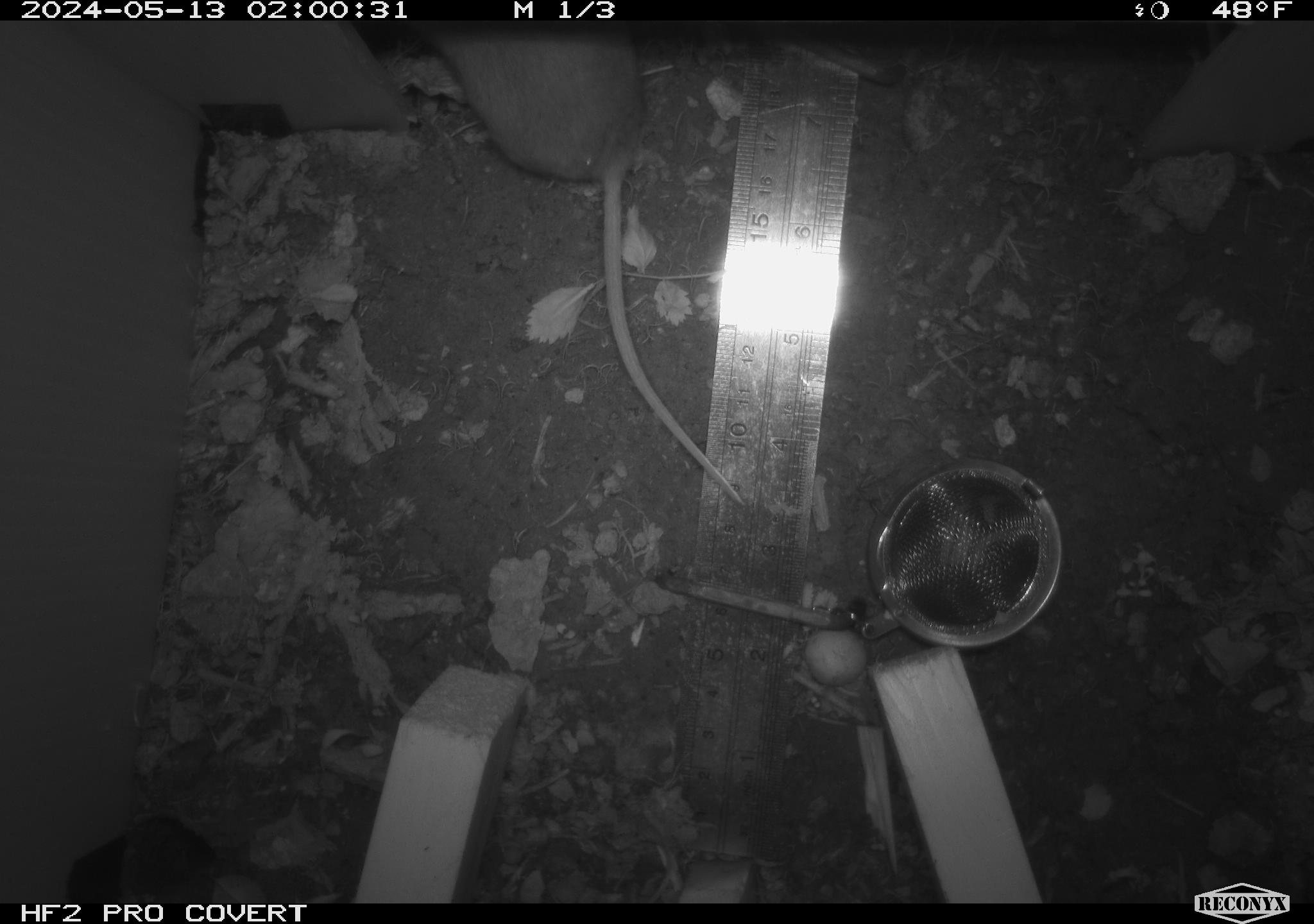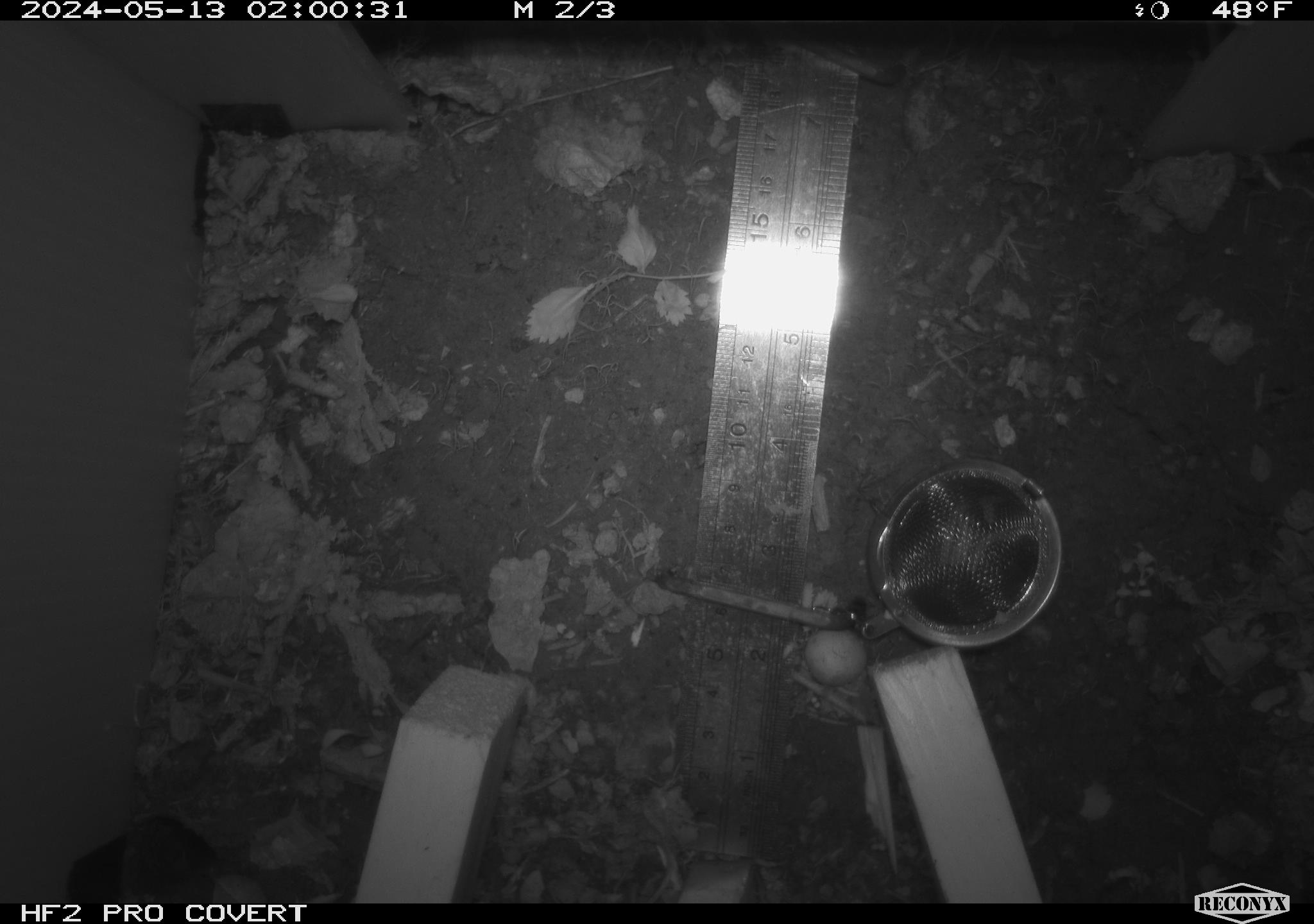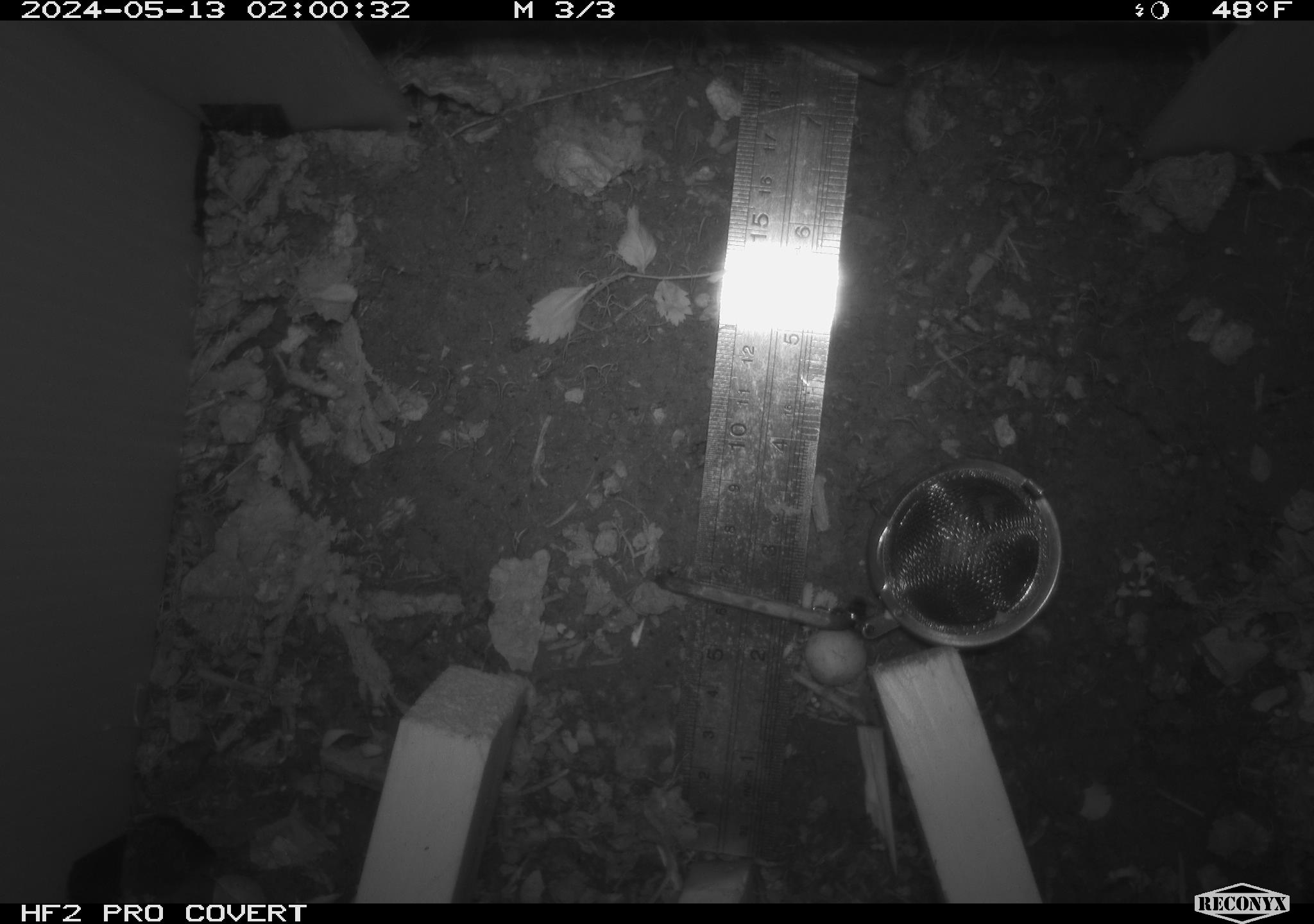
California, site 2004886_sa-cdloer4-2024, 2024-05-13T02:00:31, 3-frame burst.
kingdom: Animalia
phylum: Chordata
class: Mammalia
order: Rodentia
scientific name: Rodentia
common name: mouse species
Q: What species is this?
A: Mouse species (Rodentia).